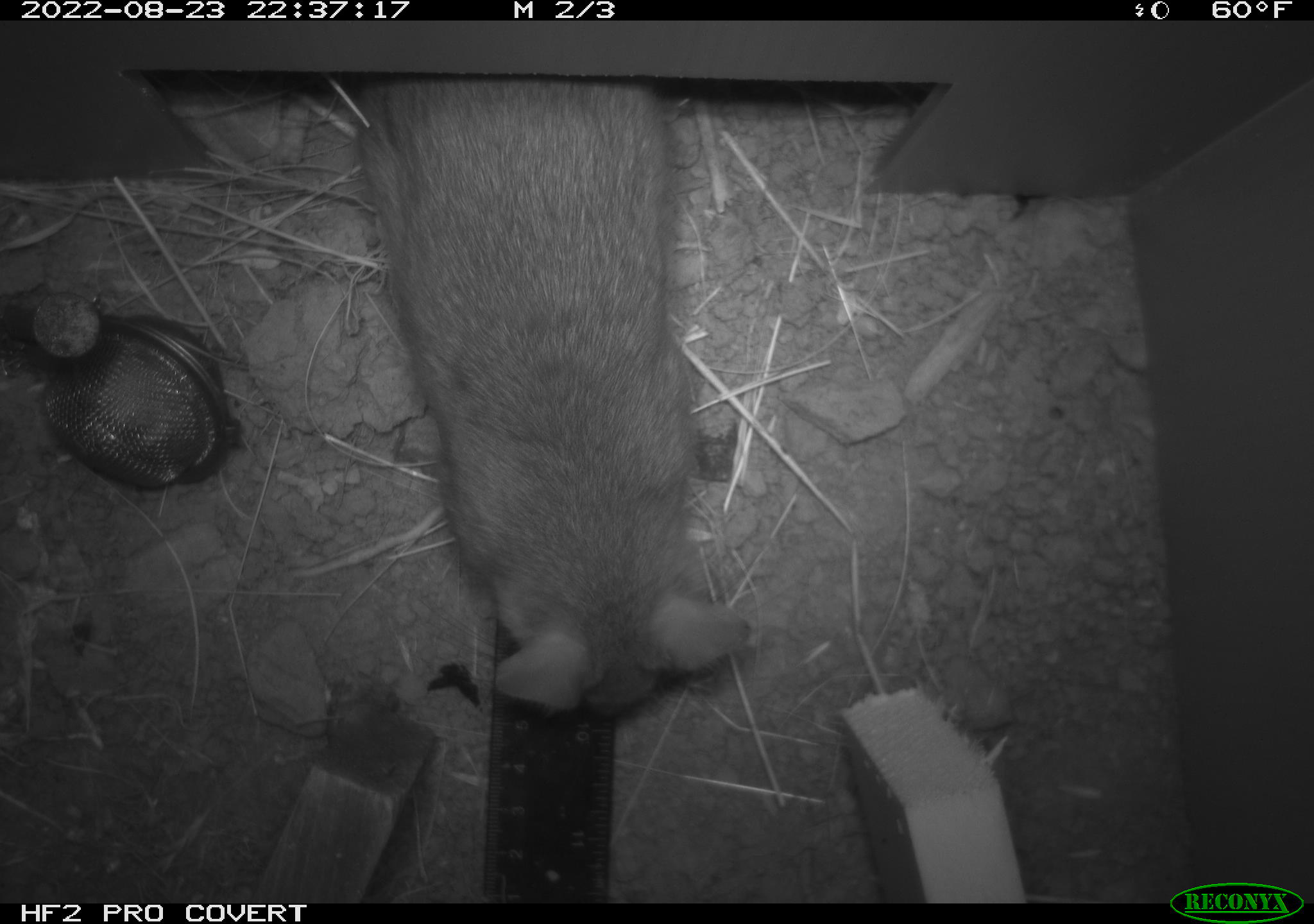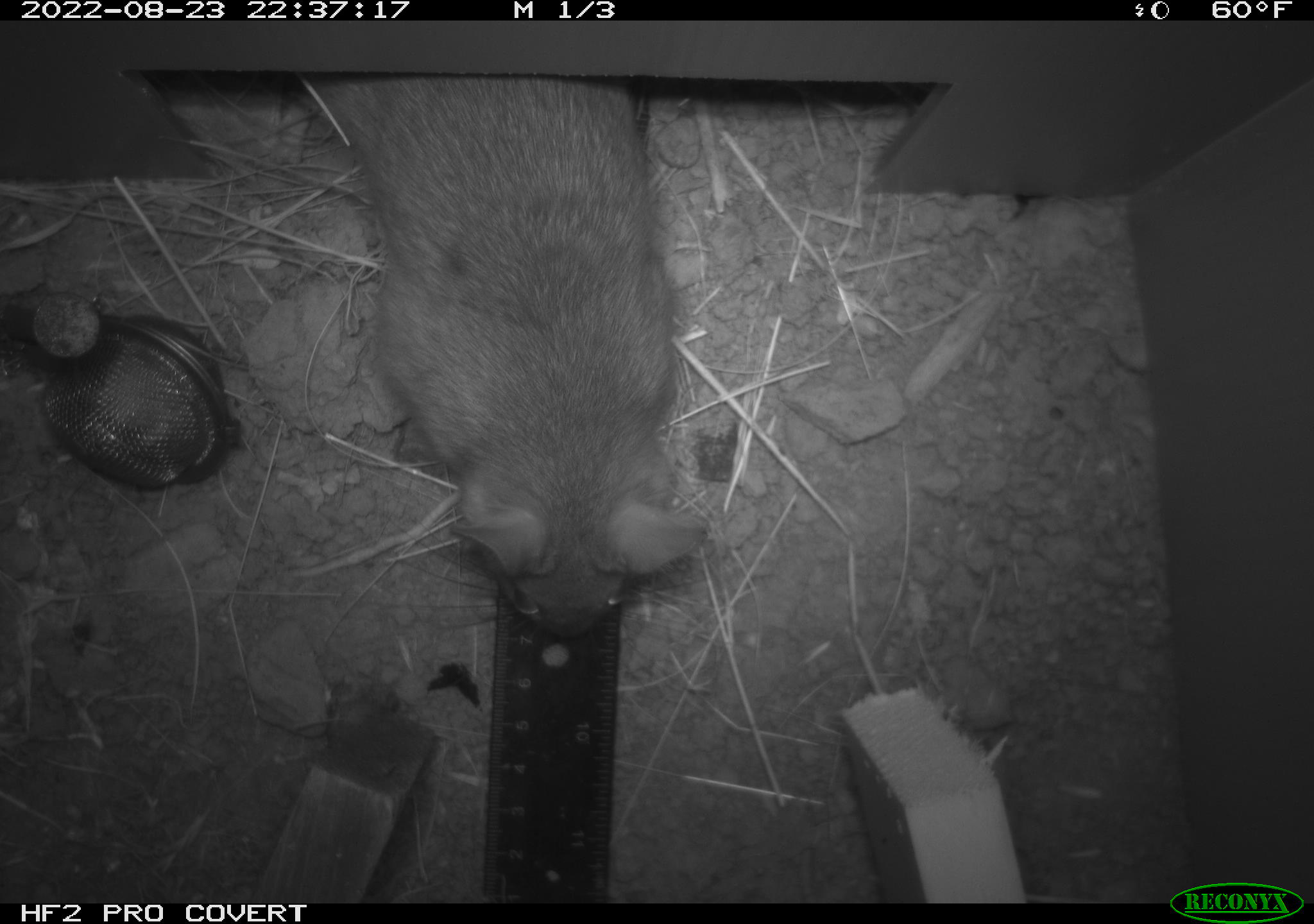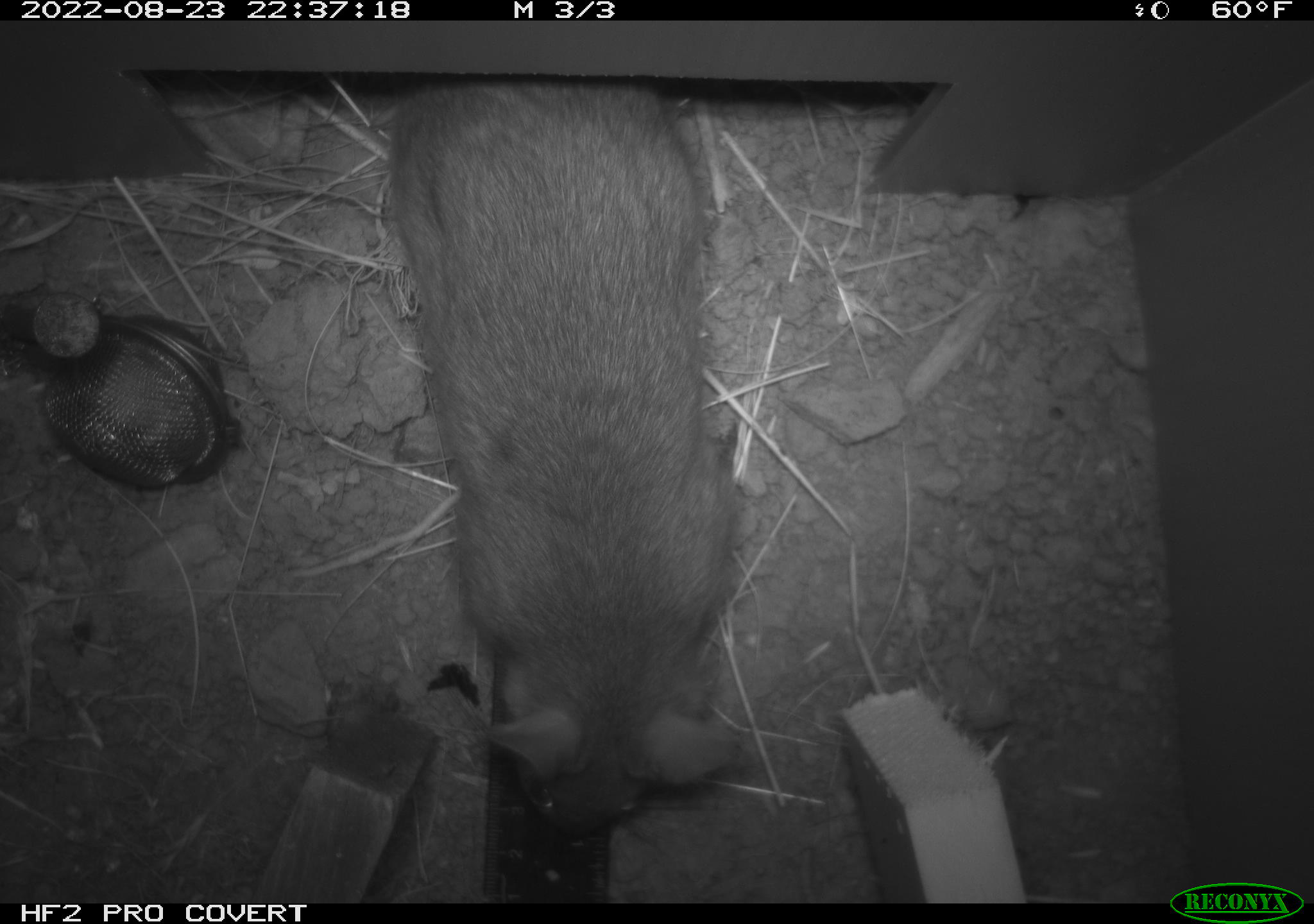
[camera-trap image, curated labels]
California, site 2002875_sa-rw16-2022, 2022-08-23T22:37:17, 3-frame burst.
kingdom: Animalia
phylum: Chordata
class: Mammalia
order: Rodentia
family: Muridae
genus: Rattus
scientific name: Rattus rattus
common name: house rat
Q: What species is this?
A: House rat (Rattus rattus).